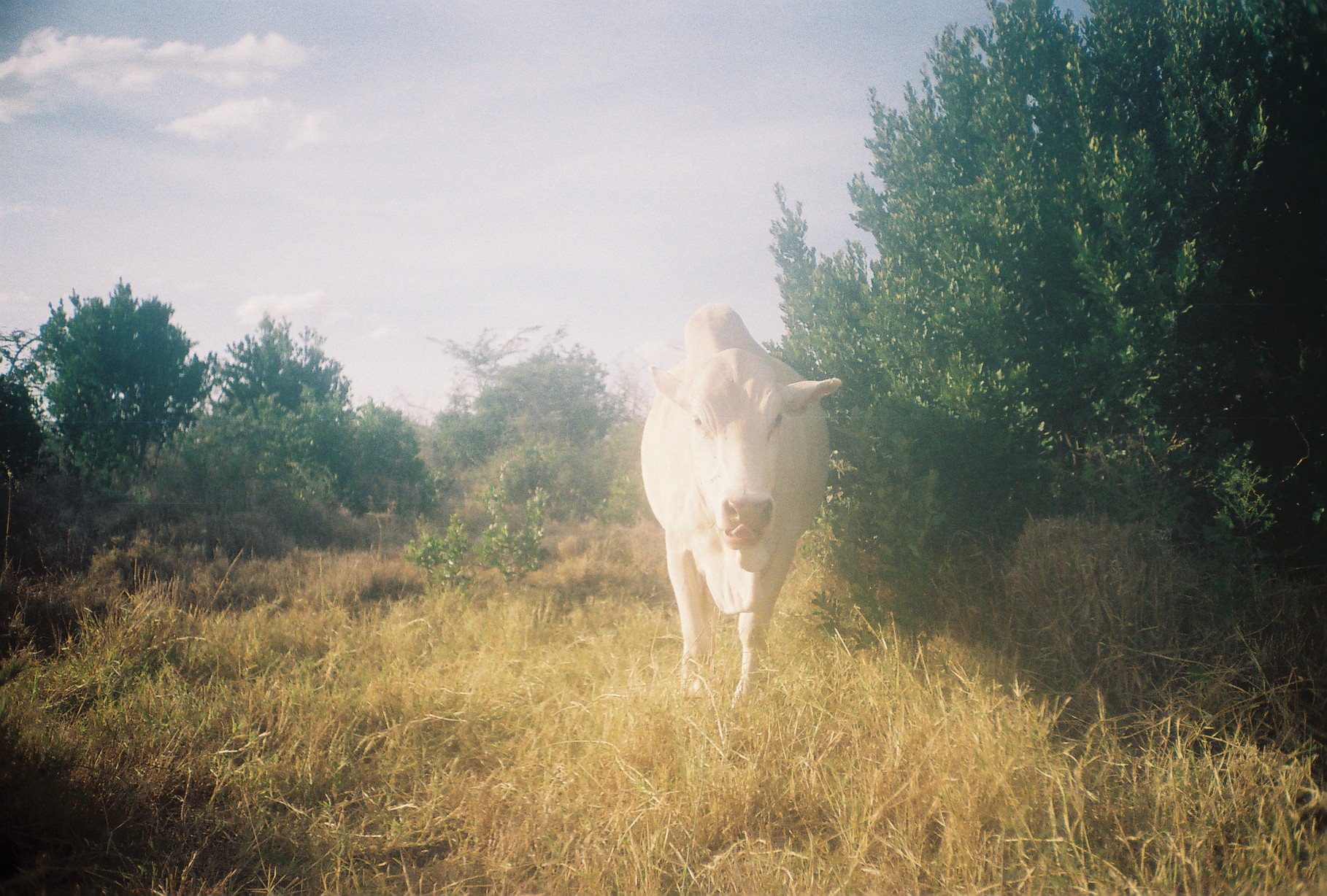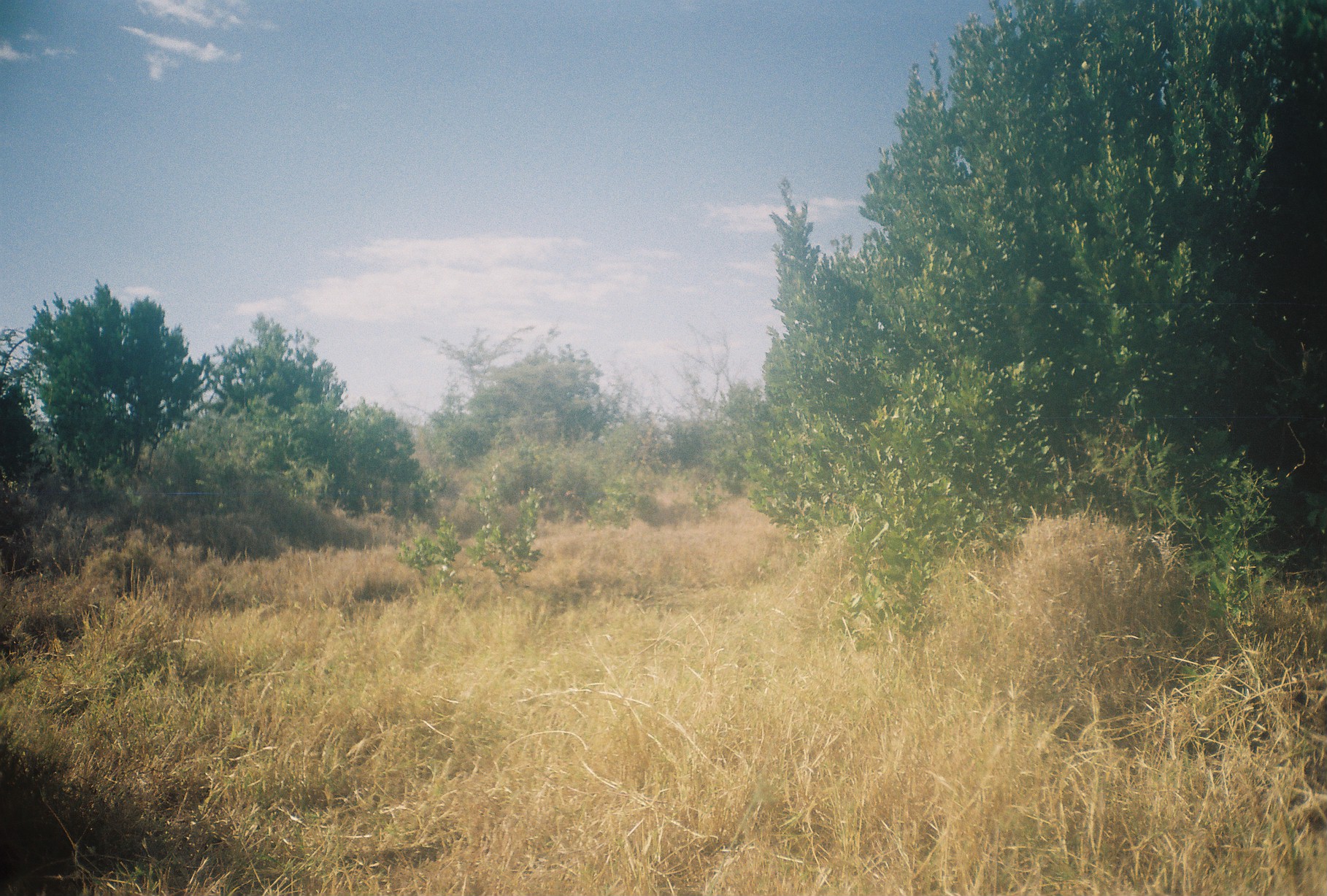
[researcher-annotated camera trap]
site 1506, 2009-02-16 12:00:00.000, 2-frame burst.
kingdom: Animalia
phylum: Chordata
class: Mammalia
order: Artiodactyla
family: Bovidae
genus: Bos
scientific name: Bos taurus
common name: domestic cattle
Bos taurus (domestic cattle), count 1.